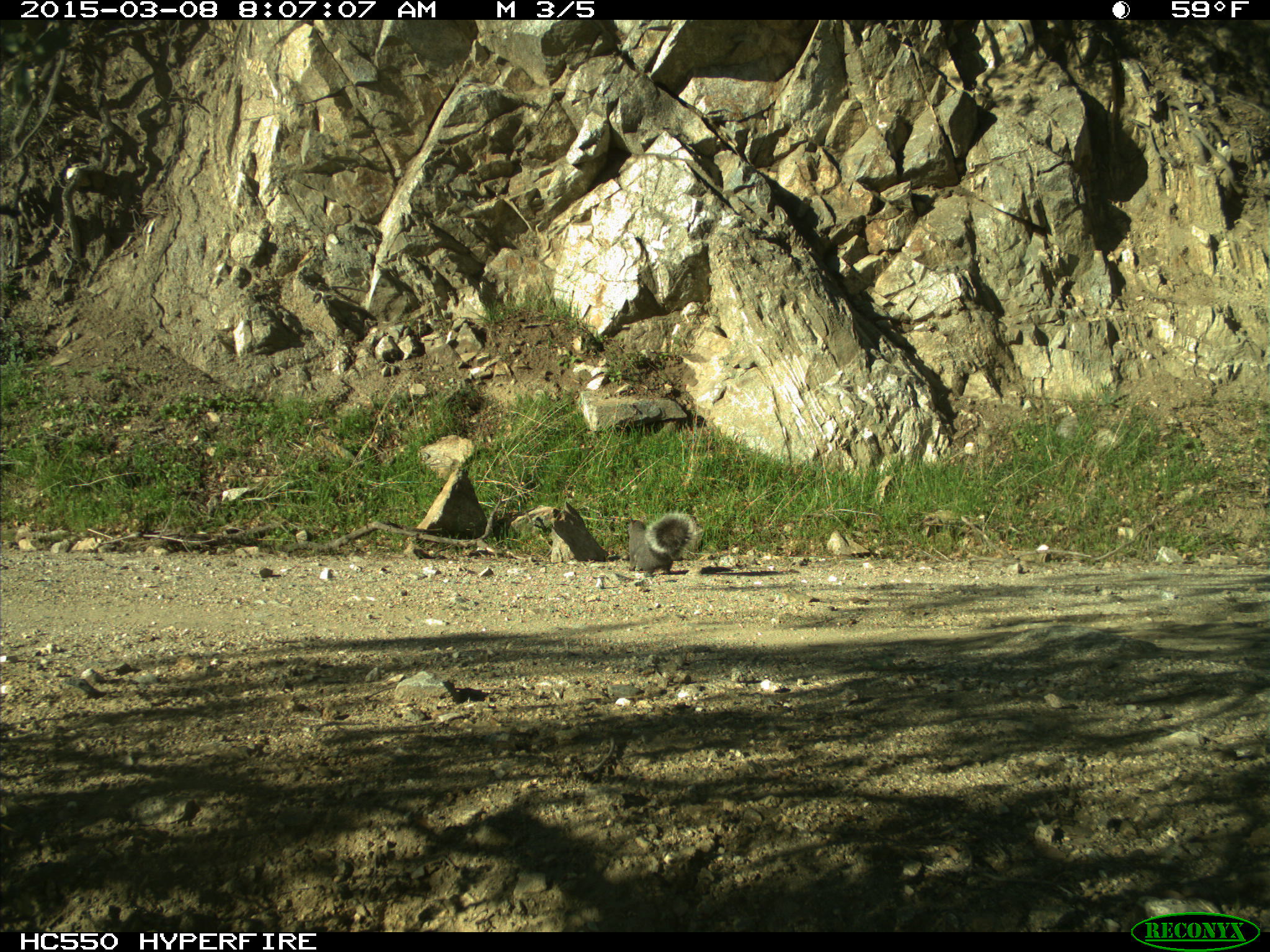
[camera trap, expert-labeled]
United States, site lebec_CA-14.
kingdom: Animalia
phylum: Chordata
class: Mammalia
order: Rodentia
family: Sciuridae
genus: Sciurus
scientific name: Sciurus carolinensis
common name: eastern gray squirrel